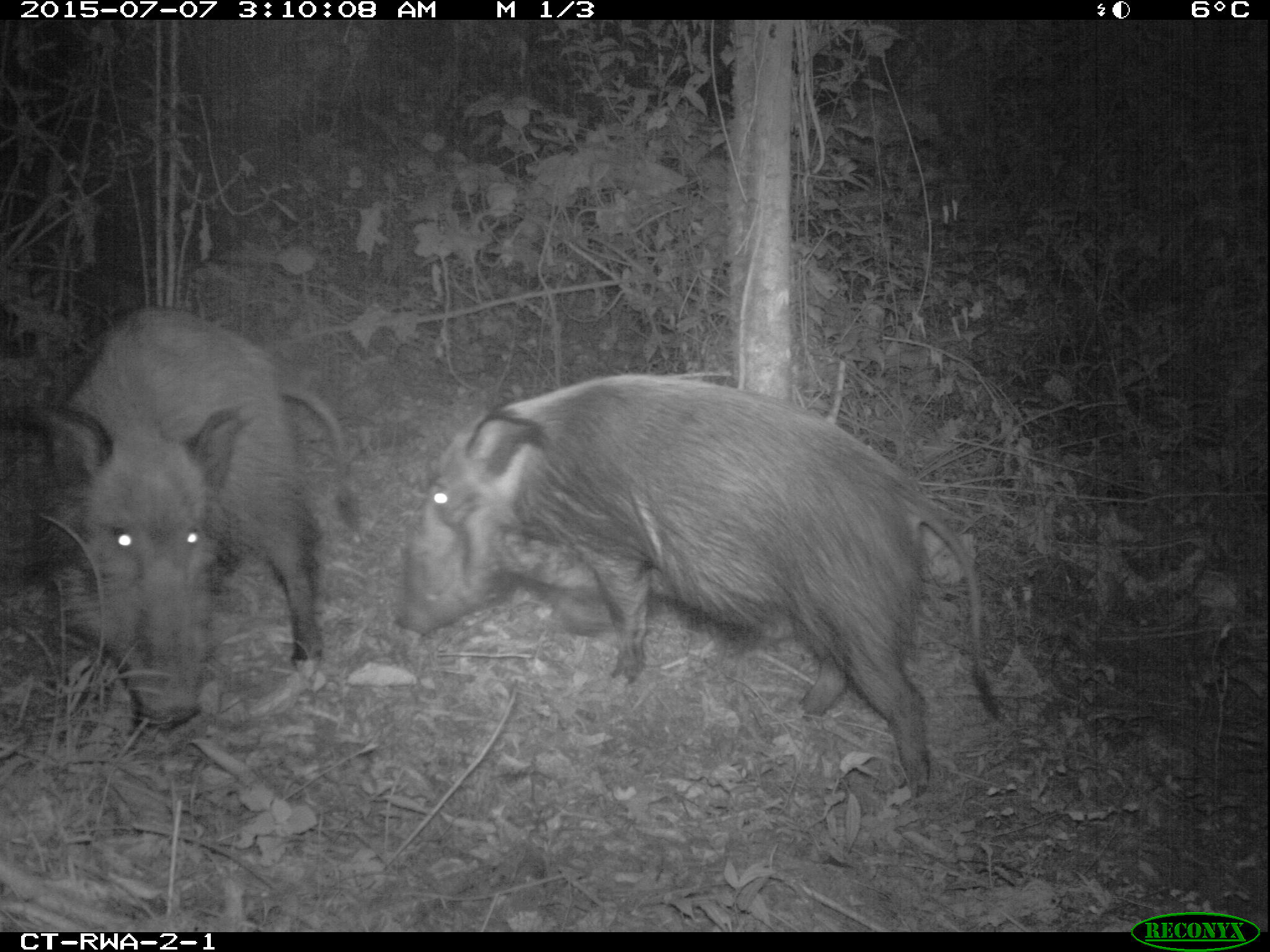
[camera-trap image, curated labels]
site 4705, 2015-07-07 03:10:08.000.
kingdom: Animalia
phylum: Chordata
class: Mammalia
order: Artiodactyla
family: Suidae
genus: Potamochoerus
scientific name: Potamochoerus larvatus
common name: bushpig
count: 2